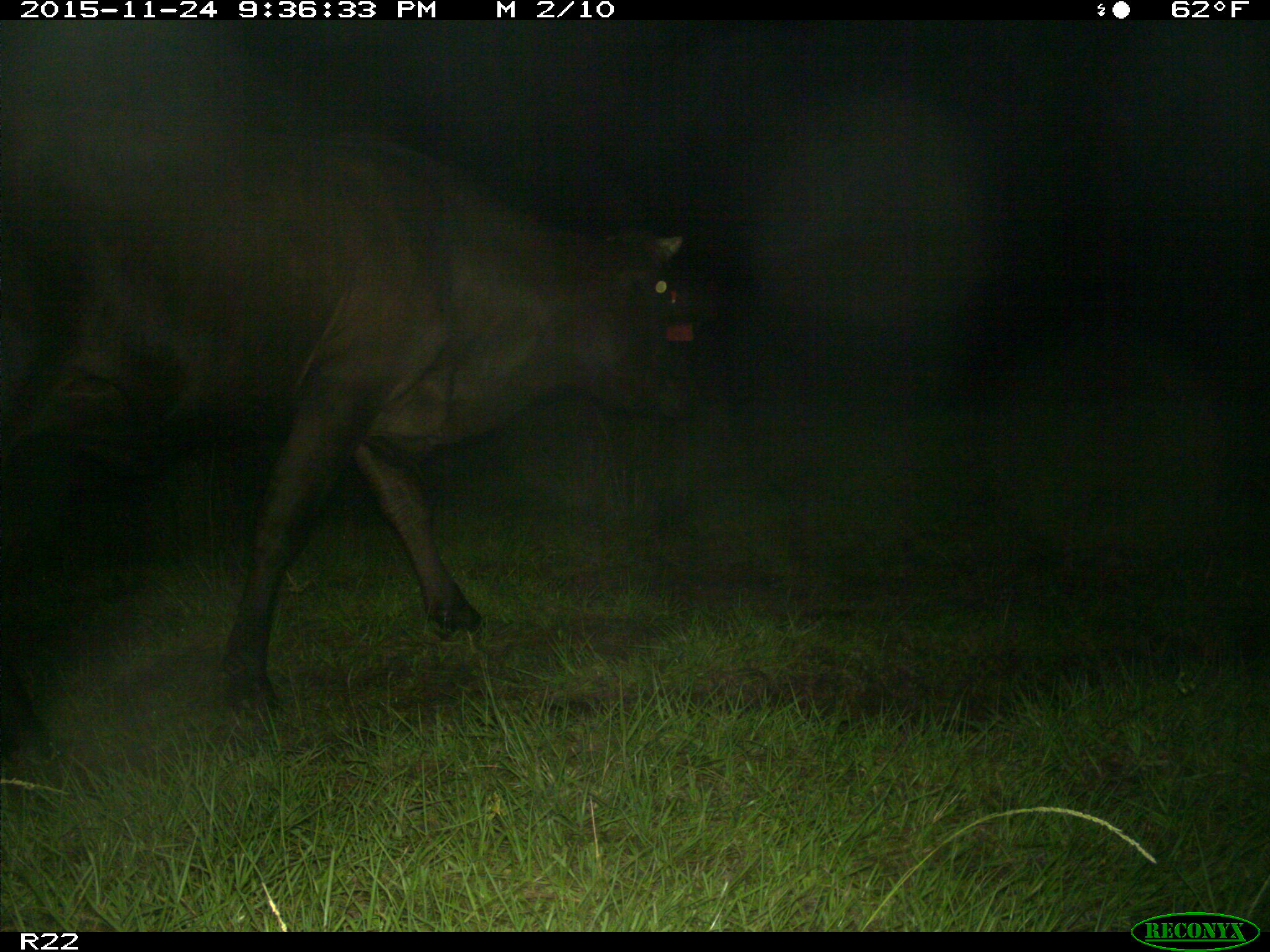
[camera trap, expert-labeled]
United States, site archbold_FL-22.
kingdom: Animalia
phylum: Chordata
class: Mammalia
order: Artiodactyla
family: Bovidae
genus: Bos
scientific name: Bos taurus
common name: domestic cow